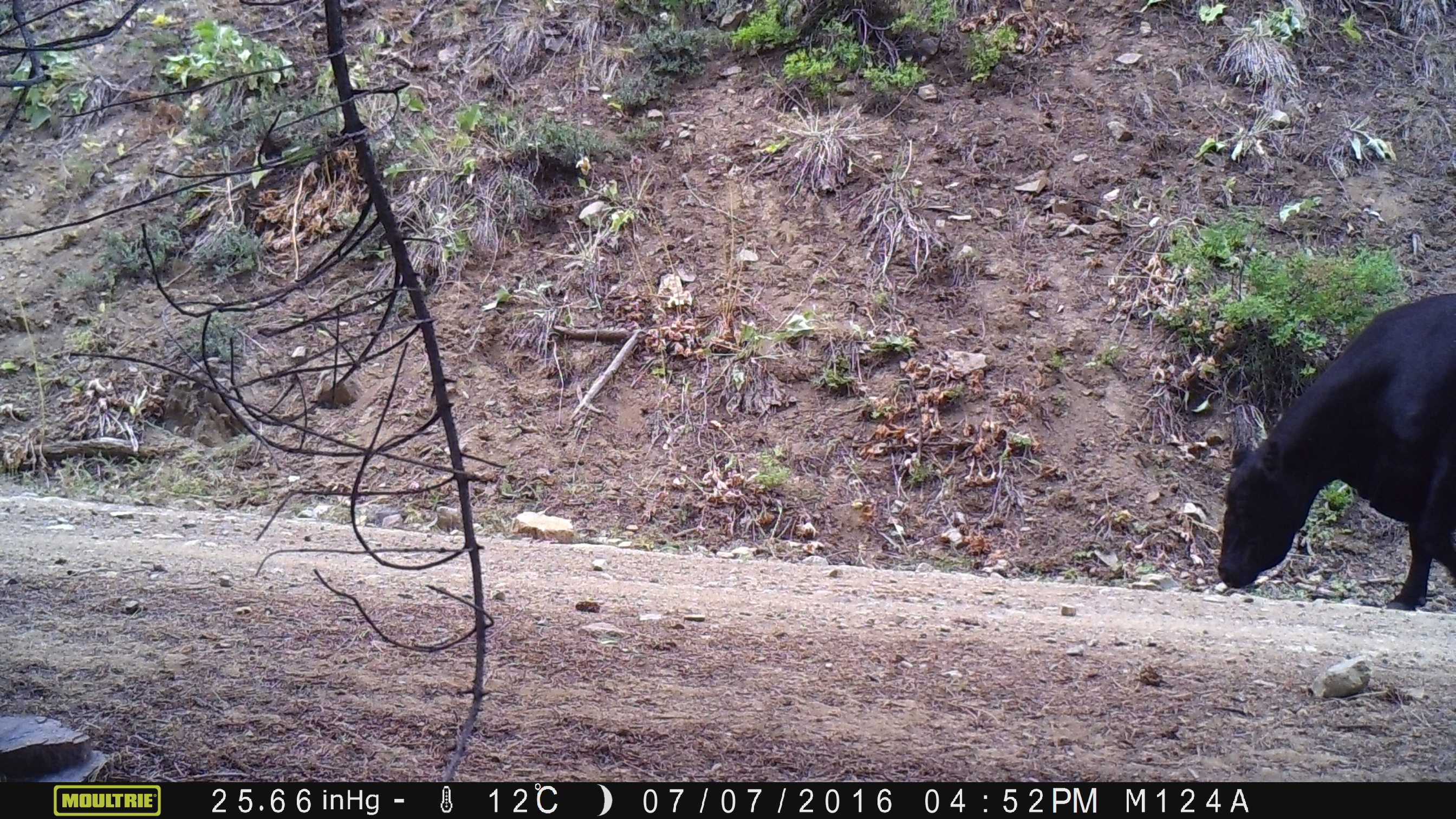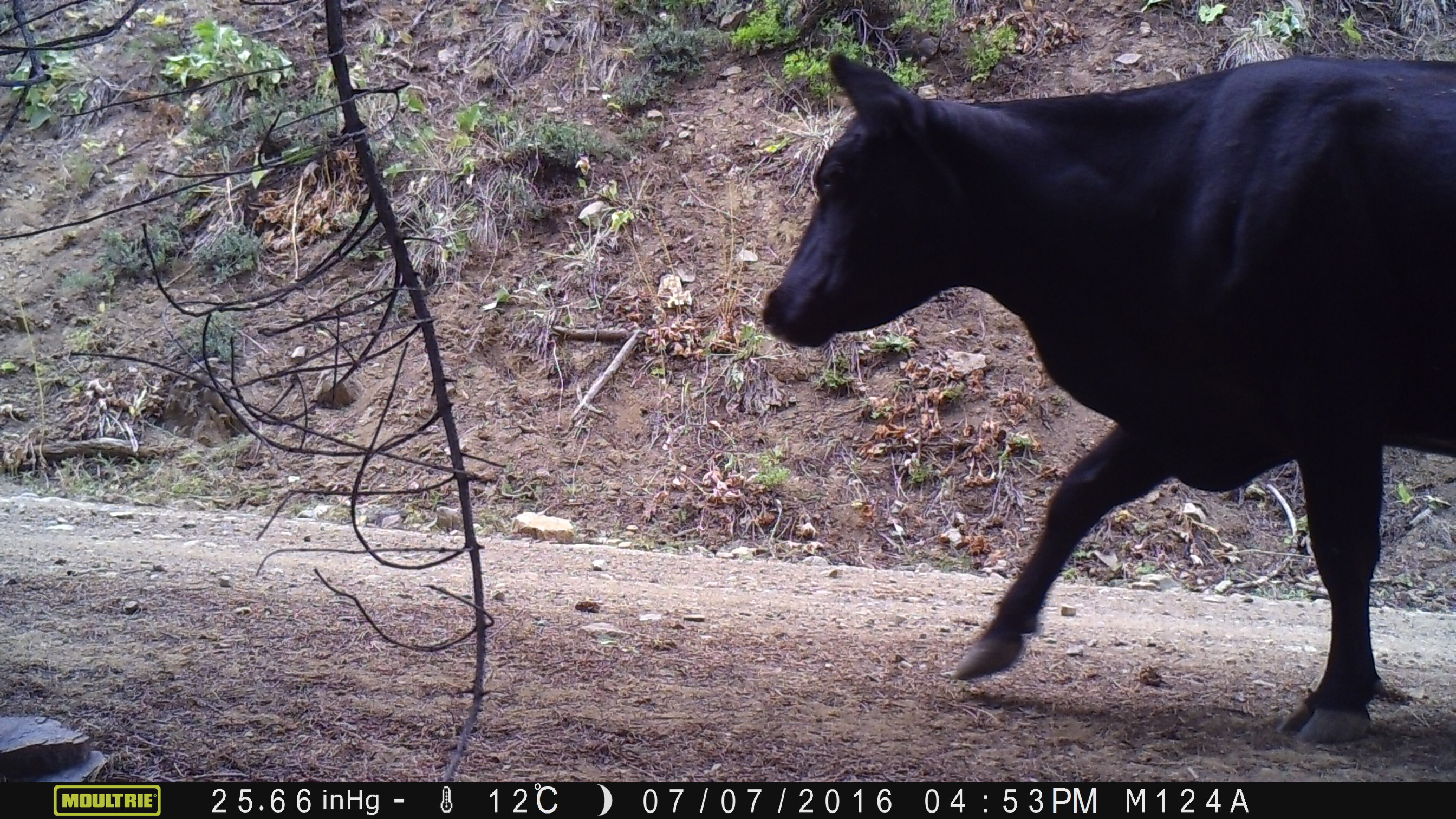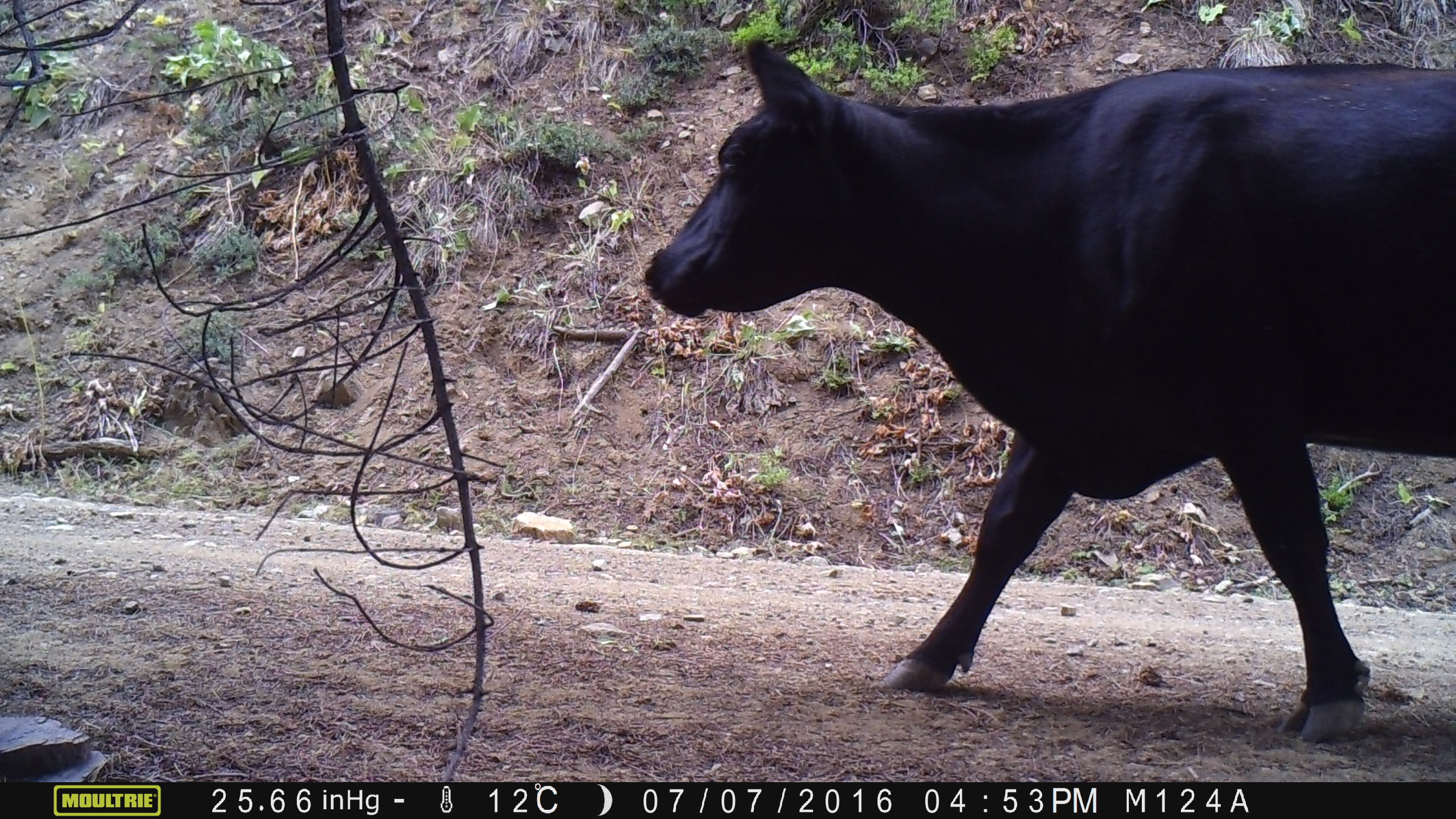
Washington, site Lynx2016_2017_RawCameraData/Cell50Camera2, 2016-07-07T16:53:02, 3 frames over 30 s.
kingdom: Animalia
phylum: Chordata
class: Mammalia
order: Artiodactyla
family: Bovidae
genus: Bos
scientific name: Bos taurus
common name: domestic cattle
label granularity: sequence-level